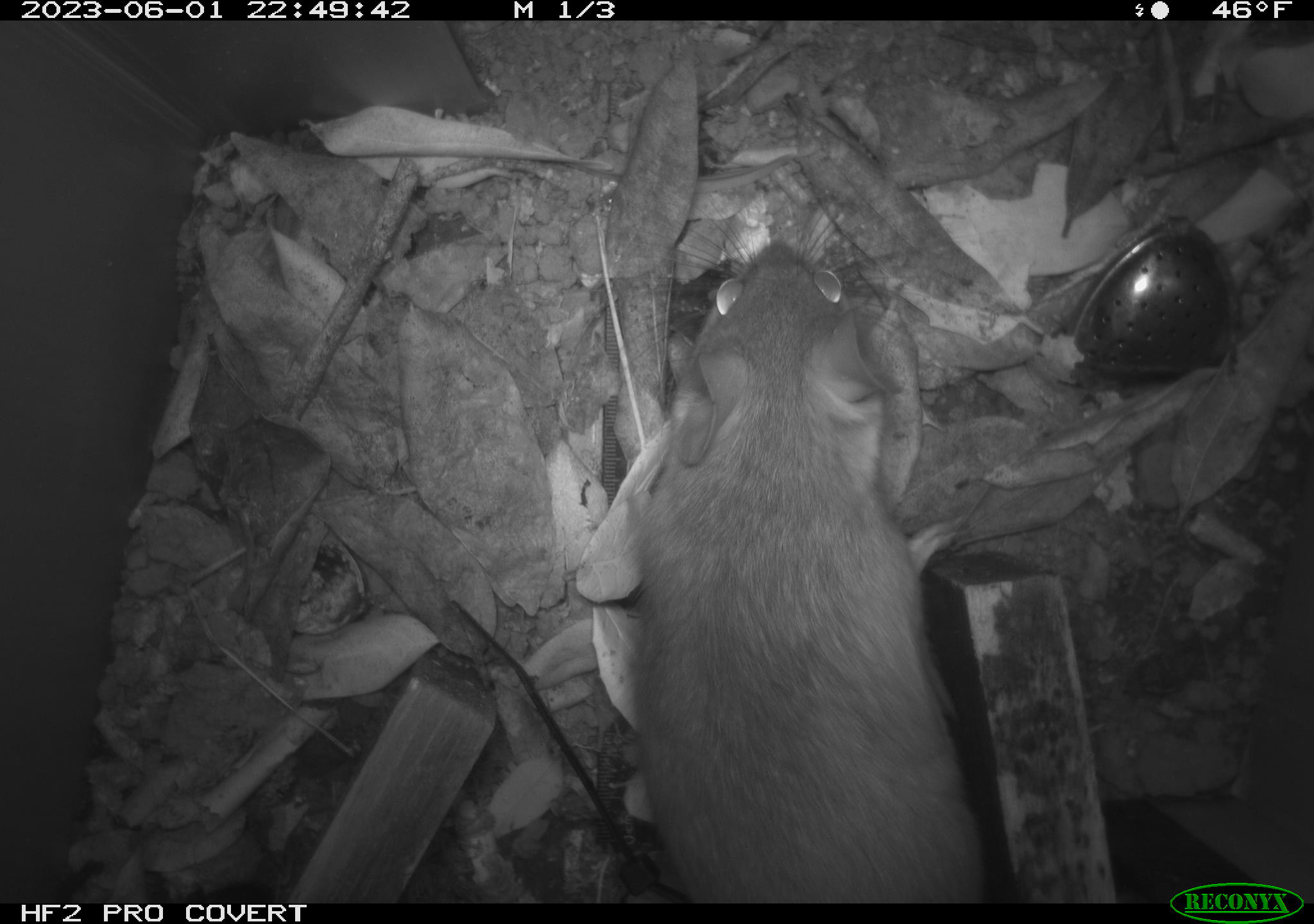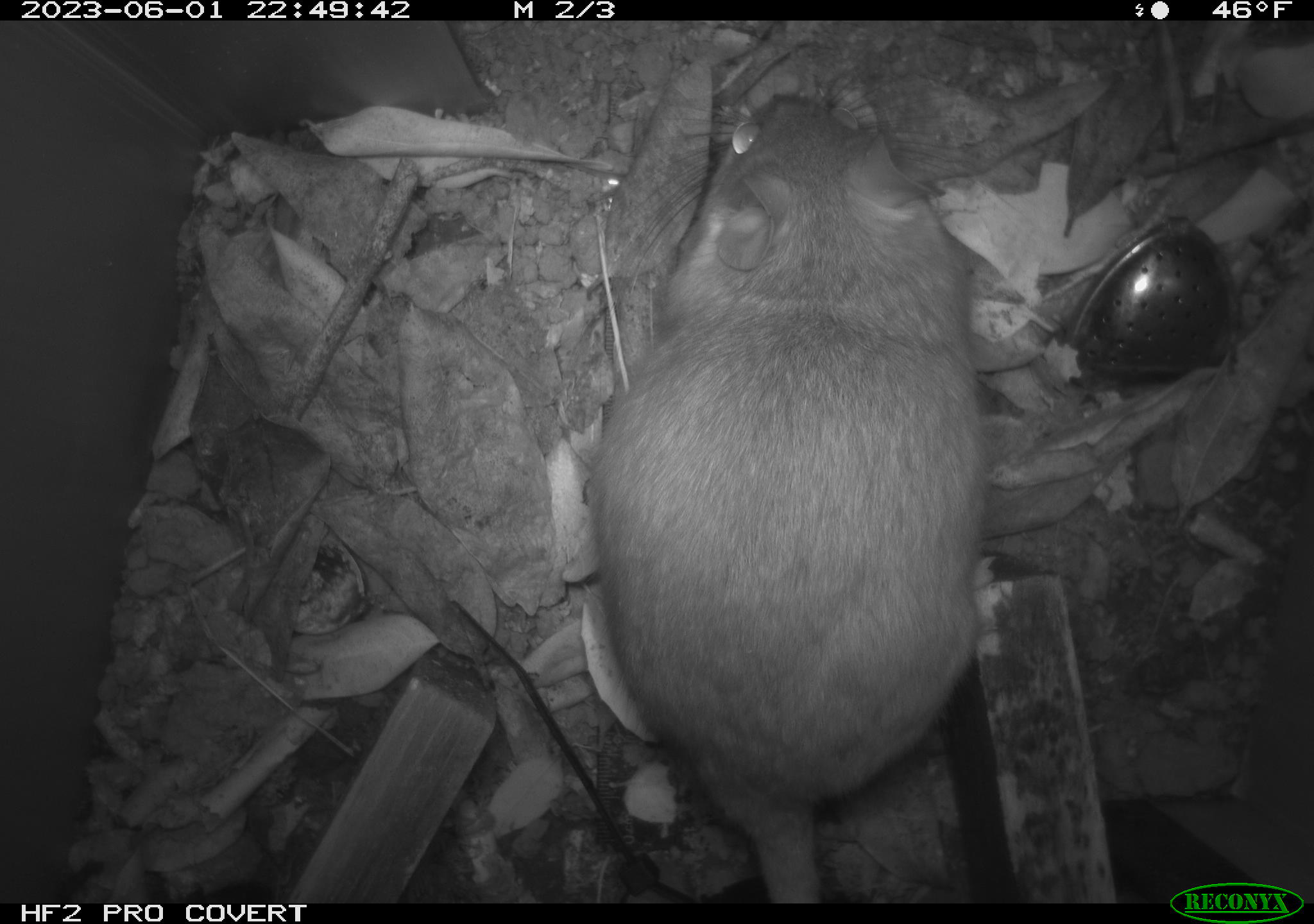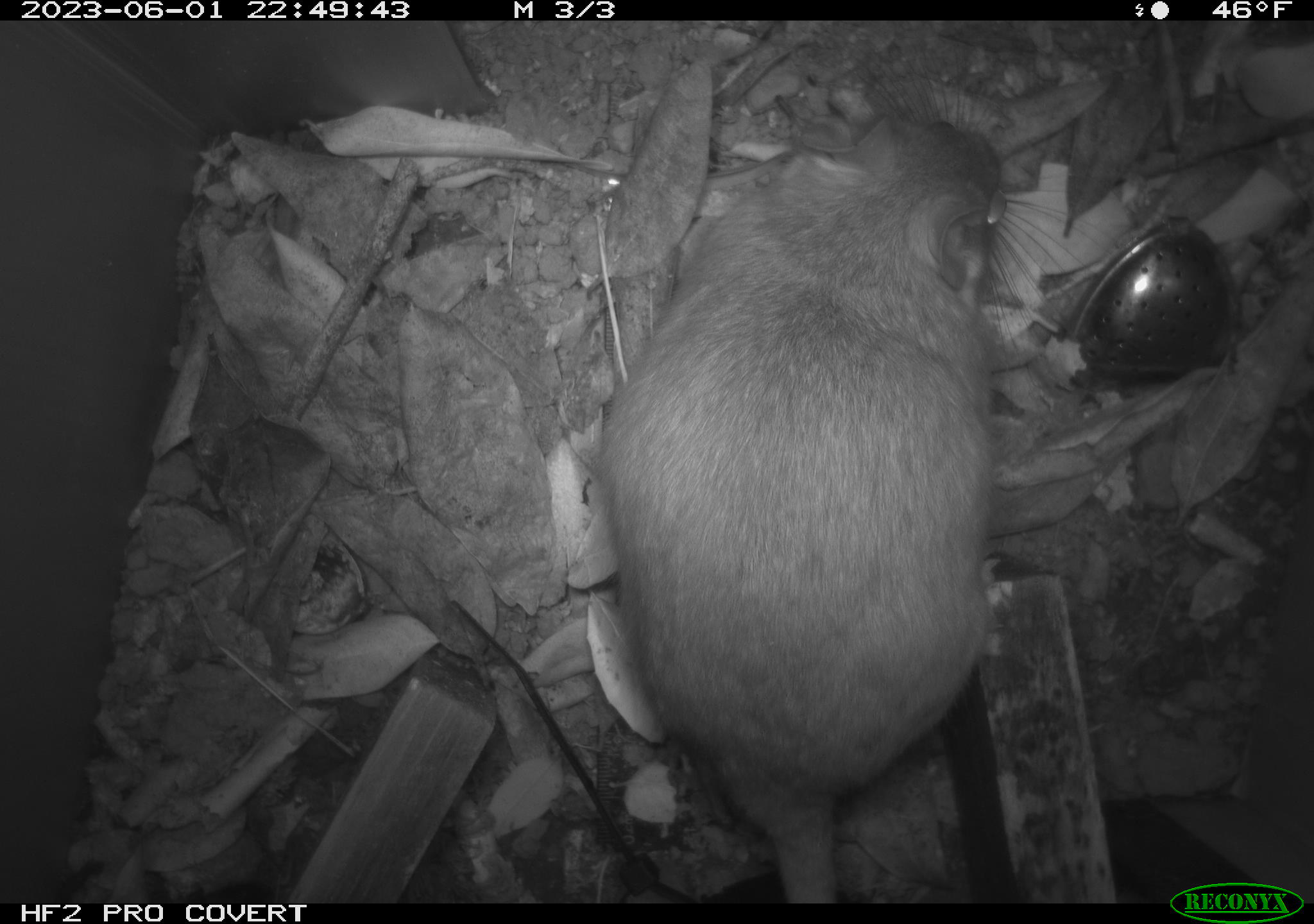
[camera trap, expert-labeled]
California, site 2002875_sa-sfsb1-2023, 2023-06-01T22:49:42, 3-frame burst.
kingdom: Animalia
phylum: Chordata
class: Mammalia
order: Rodentia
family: Cricetidae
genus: Neotoma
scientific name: Neotoma fuscipes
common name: dusky-footed woodrat